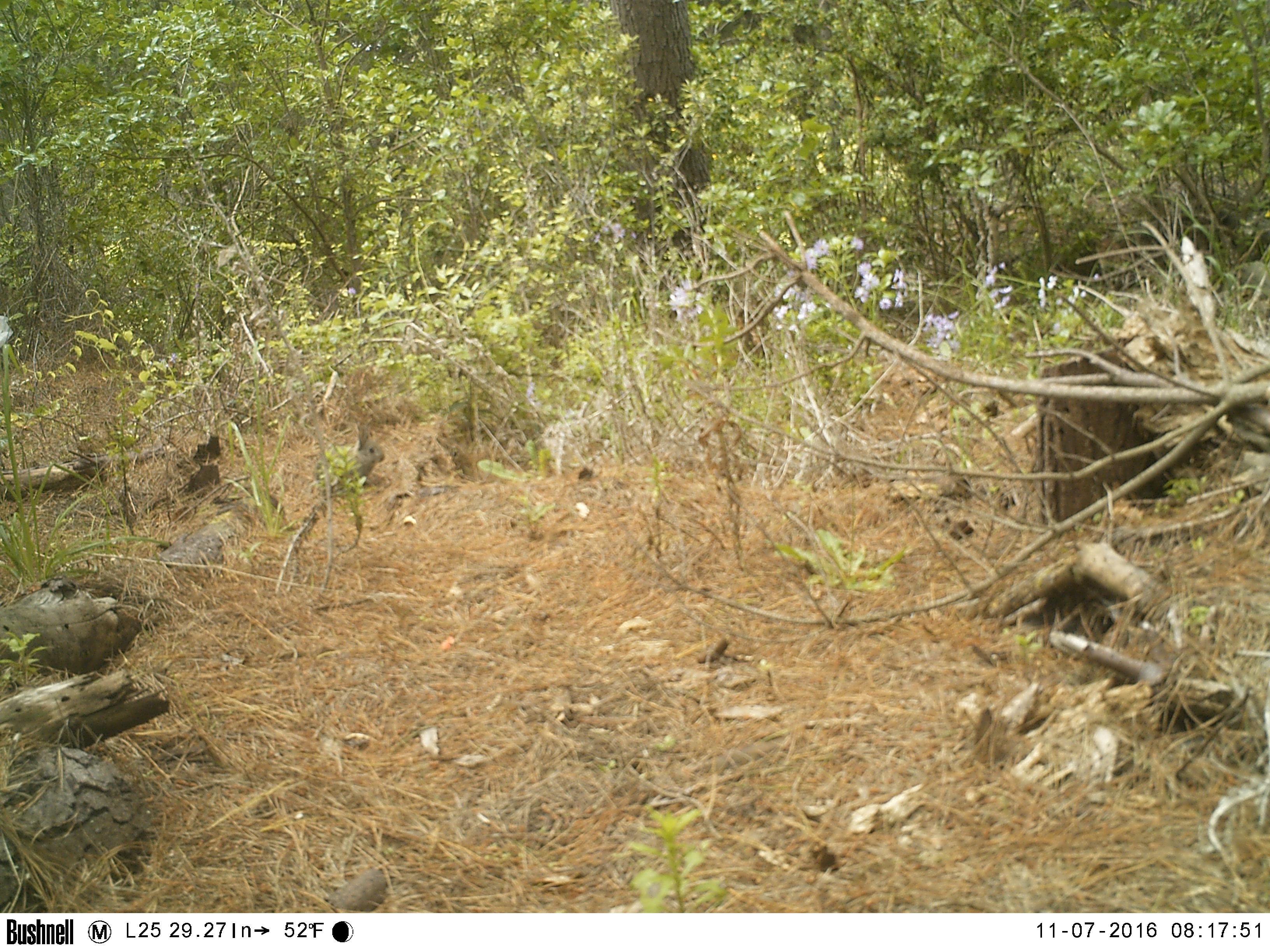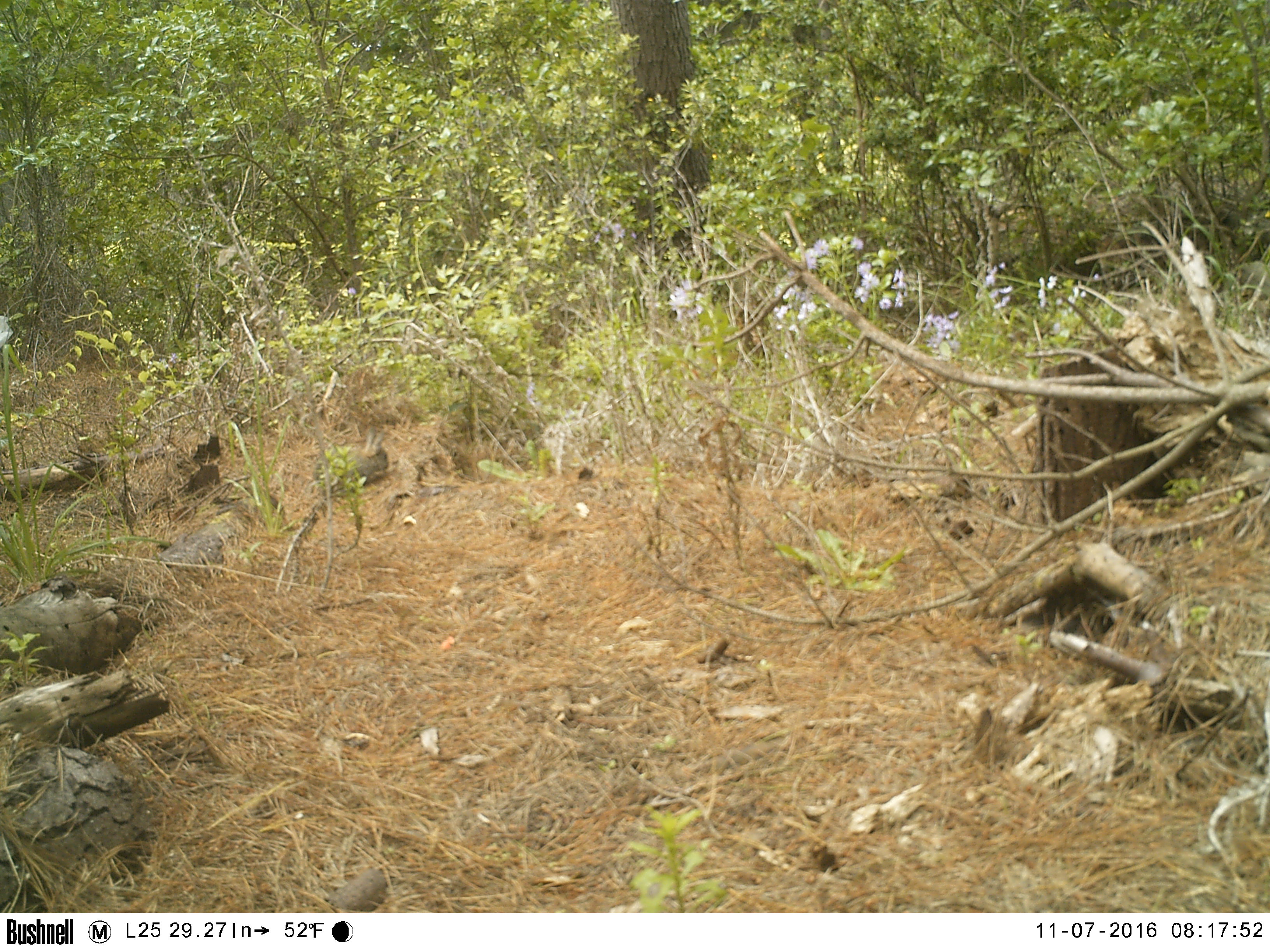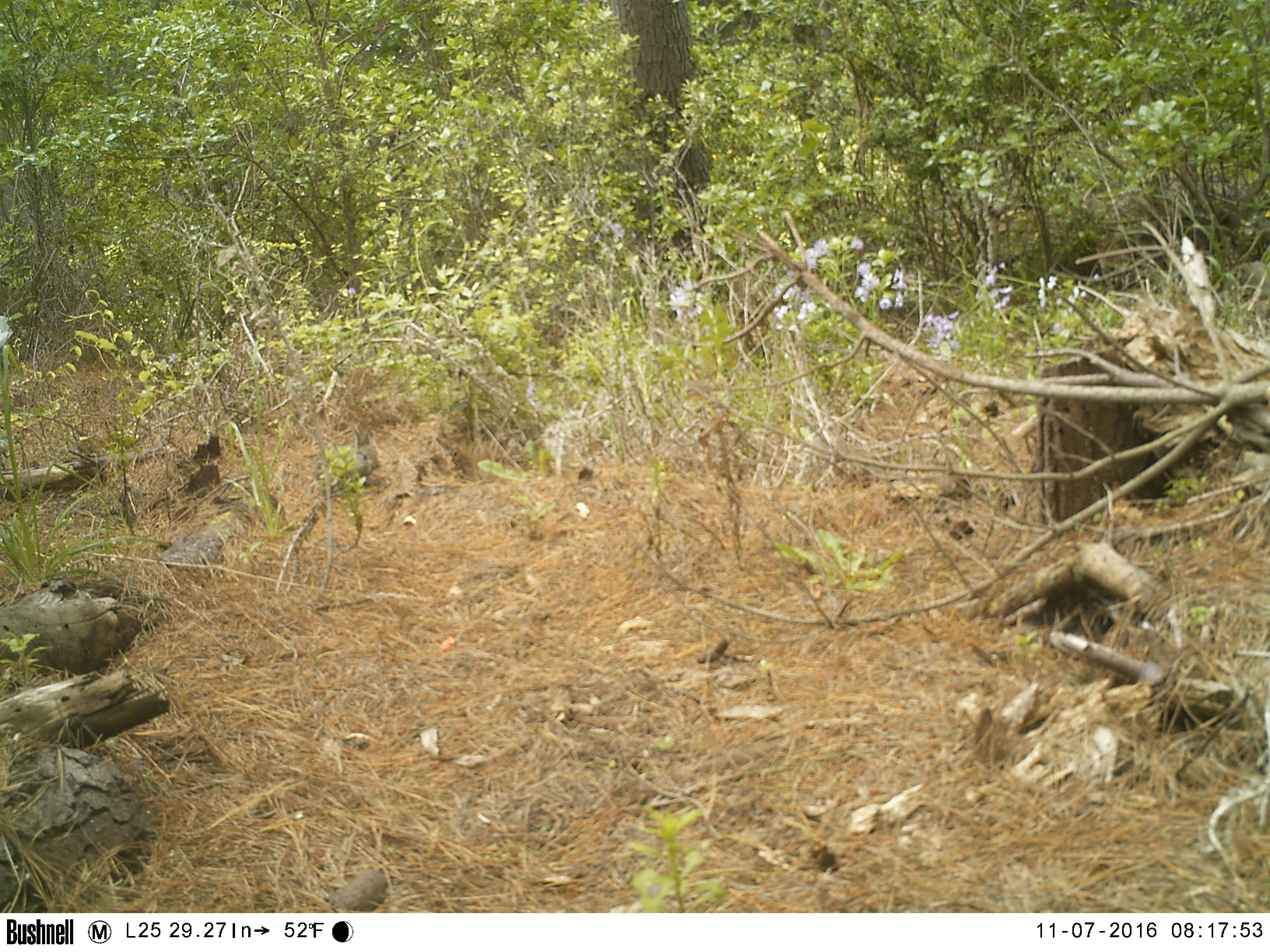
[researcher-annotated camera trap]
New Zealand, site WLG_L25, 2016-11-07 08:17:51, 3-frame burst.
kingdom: Animalia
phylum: Chordata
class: Mammalia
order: Lagomorpha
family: Leporidae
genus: Oryctolagus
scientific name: Oryctolagus cuniculus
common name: european rabbit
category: rabbit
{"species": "rabbit (european rabbit) (Oryctolagus cuniculus)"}